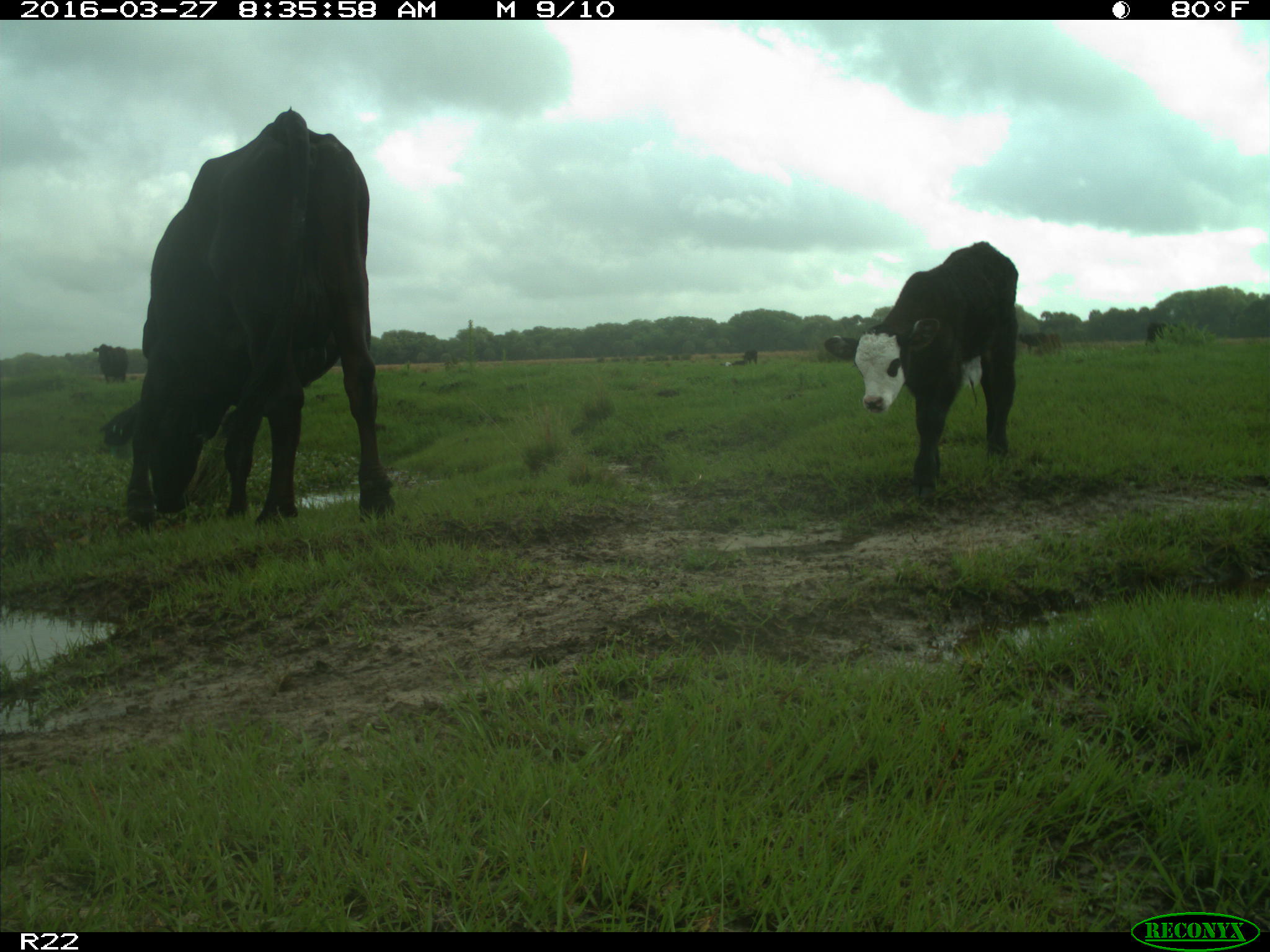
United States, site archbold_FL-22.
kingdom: Animalia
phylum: Chordata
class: Mammalia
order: Artiodactyla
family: Bovidae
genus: Bos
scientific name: Bos taurus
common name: domestic cow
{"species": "Bos taurus (domestic cow)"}